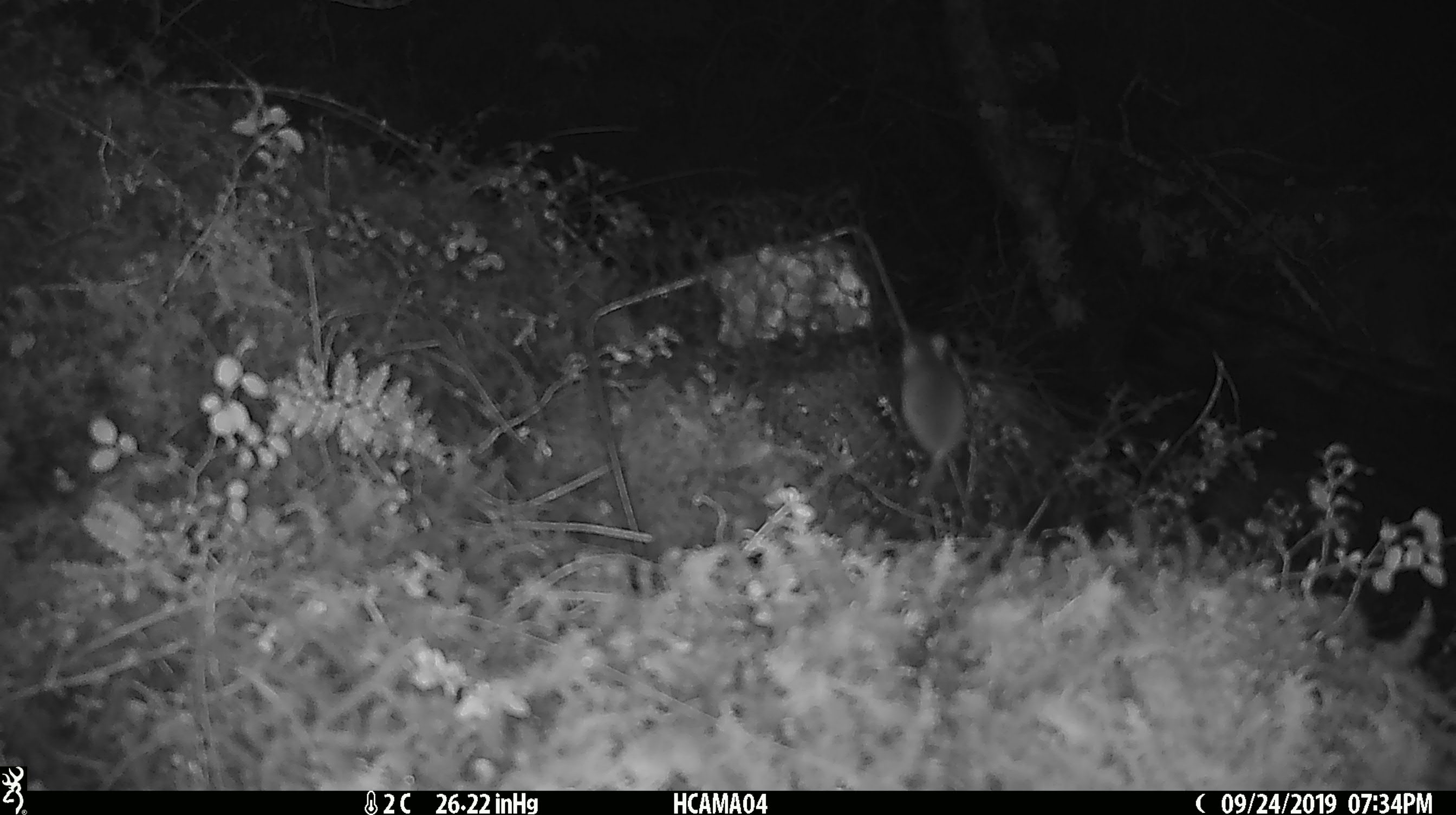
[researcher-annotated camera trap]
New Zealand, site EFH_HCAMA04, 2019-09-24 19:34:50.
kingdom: Animalia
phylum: Chordata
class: Mammalia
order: Rodentia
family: Muridae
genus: Mus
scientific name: Mus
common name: mouse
Mouse (Mus).